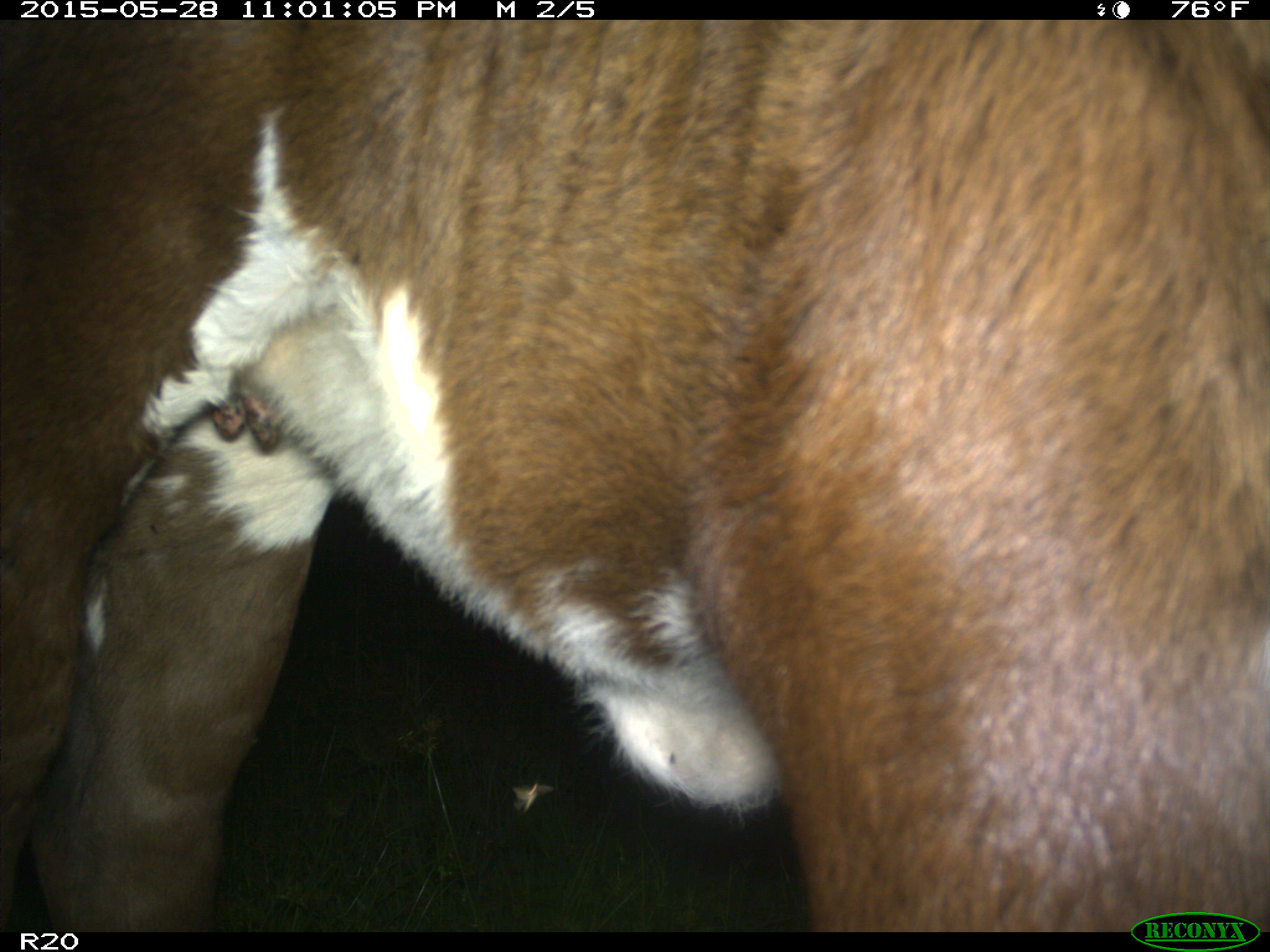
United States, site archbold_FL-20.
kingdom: Animalia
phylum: Chordata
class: Mammalia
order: Artiodactyla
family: Bovidae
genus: Bos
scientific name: Bos taurus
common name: domestic cow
Bos taurus (domestic cow).